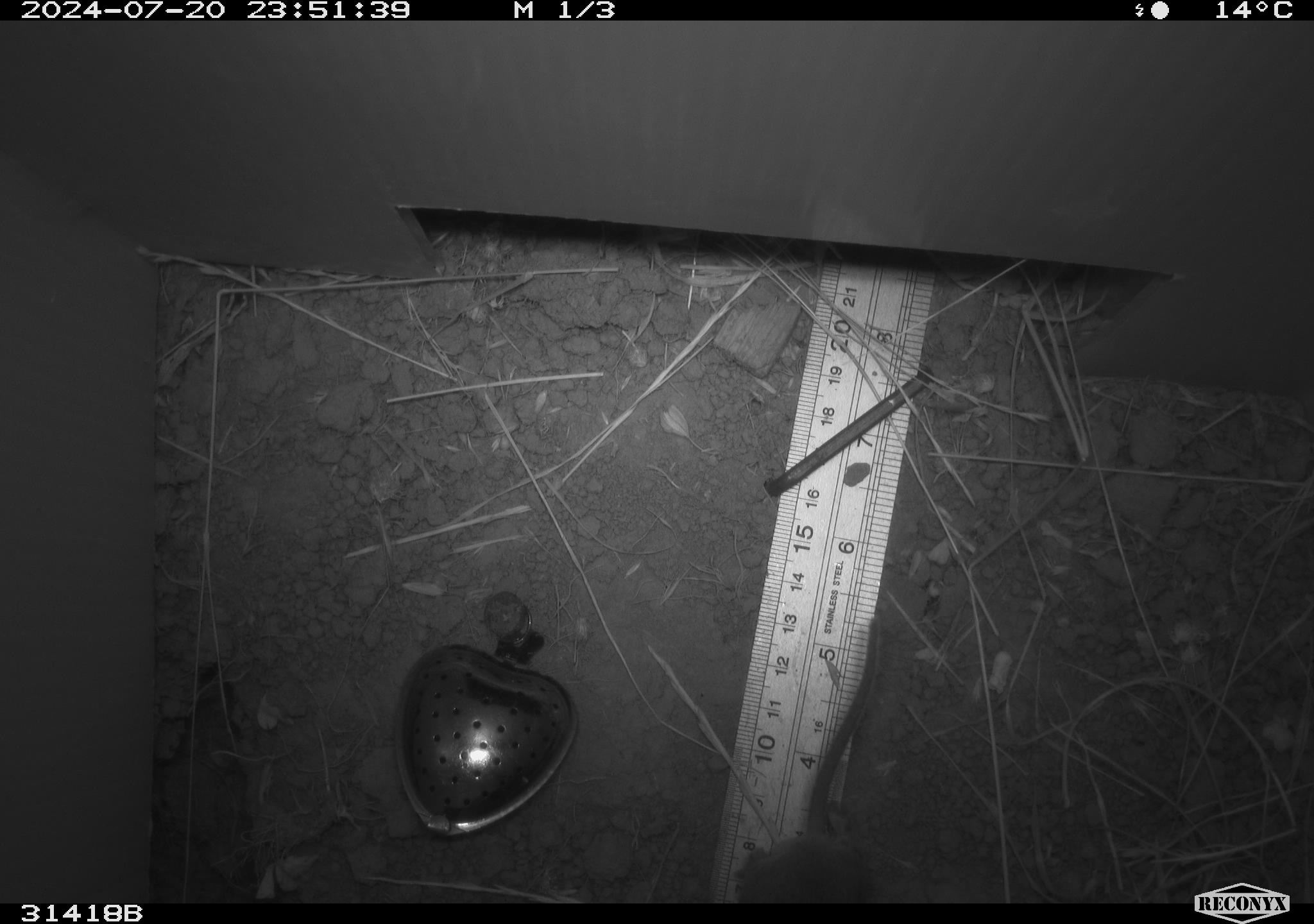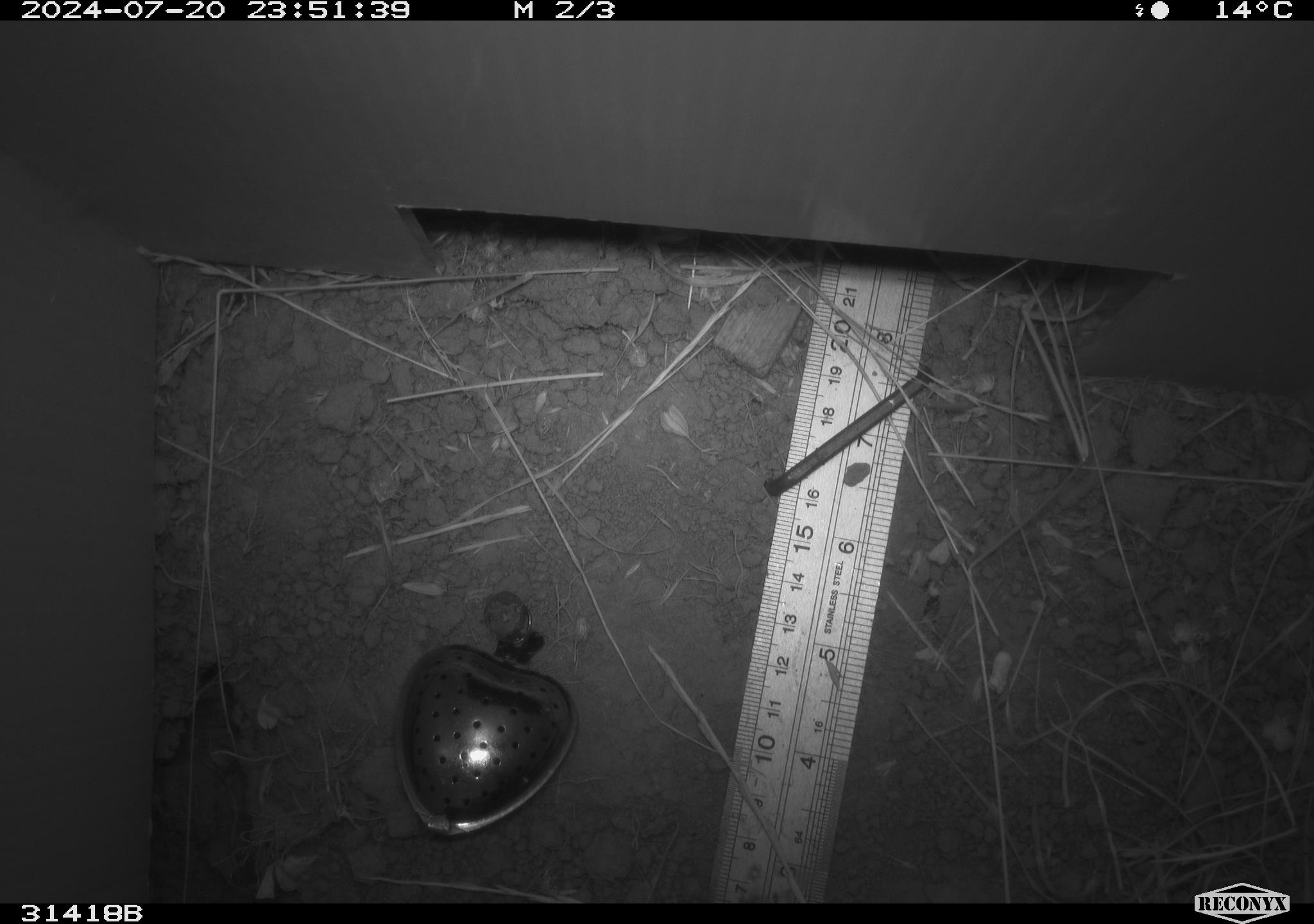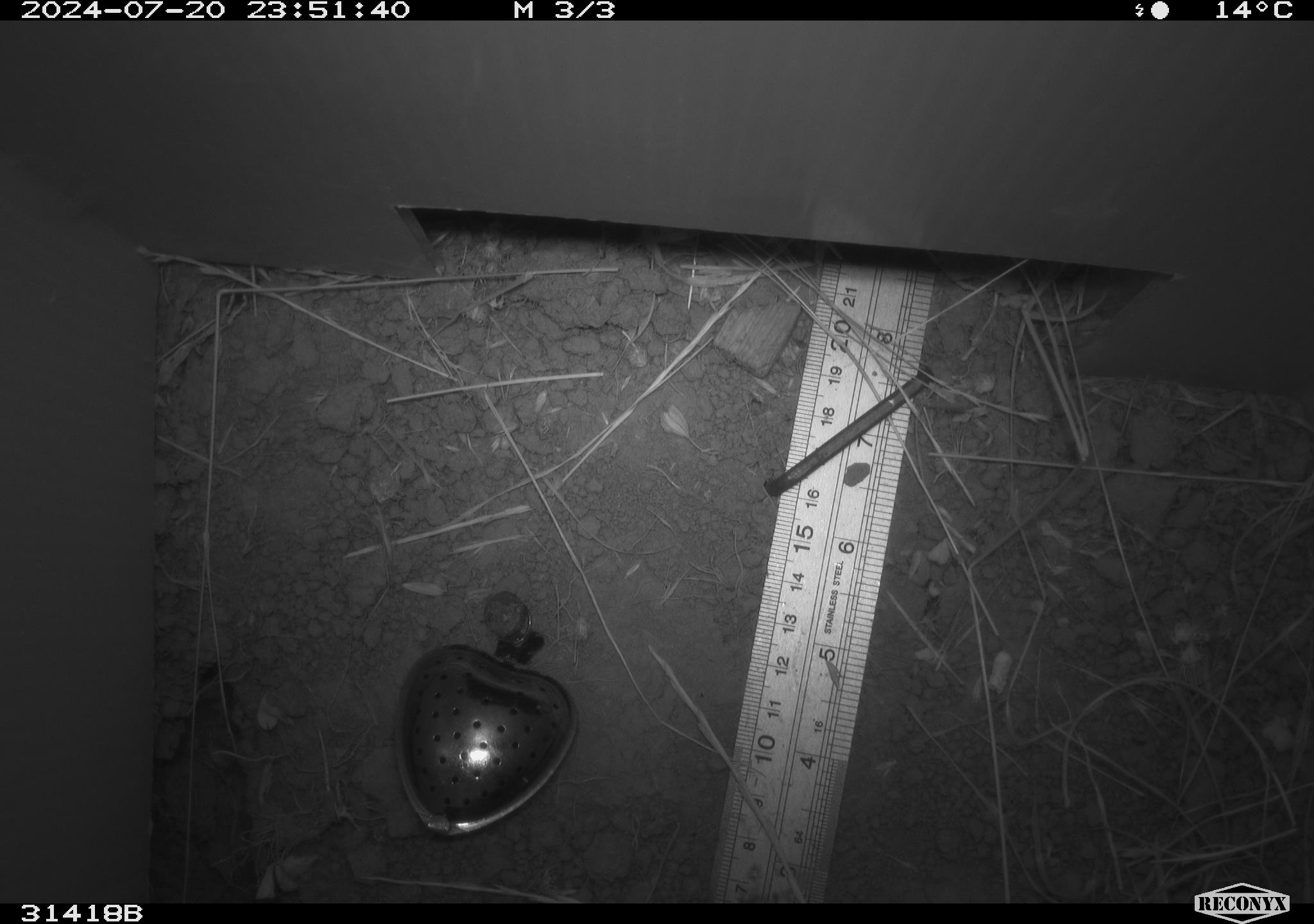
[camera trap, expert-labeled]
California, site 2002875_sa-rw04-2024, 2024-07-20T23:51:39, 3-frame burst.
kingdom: Animalia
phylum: Chordata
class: Mammalia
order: Rodentia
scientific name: Rodentia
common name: rodent